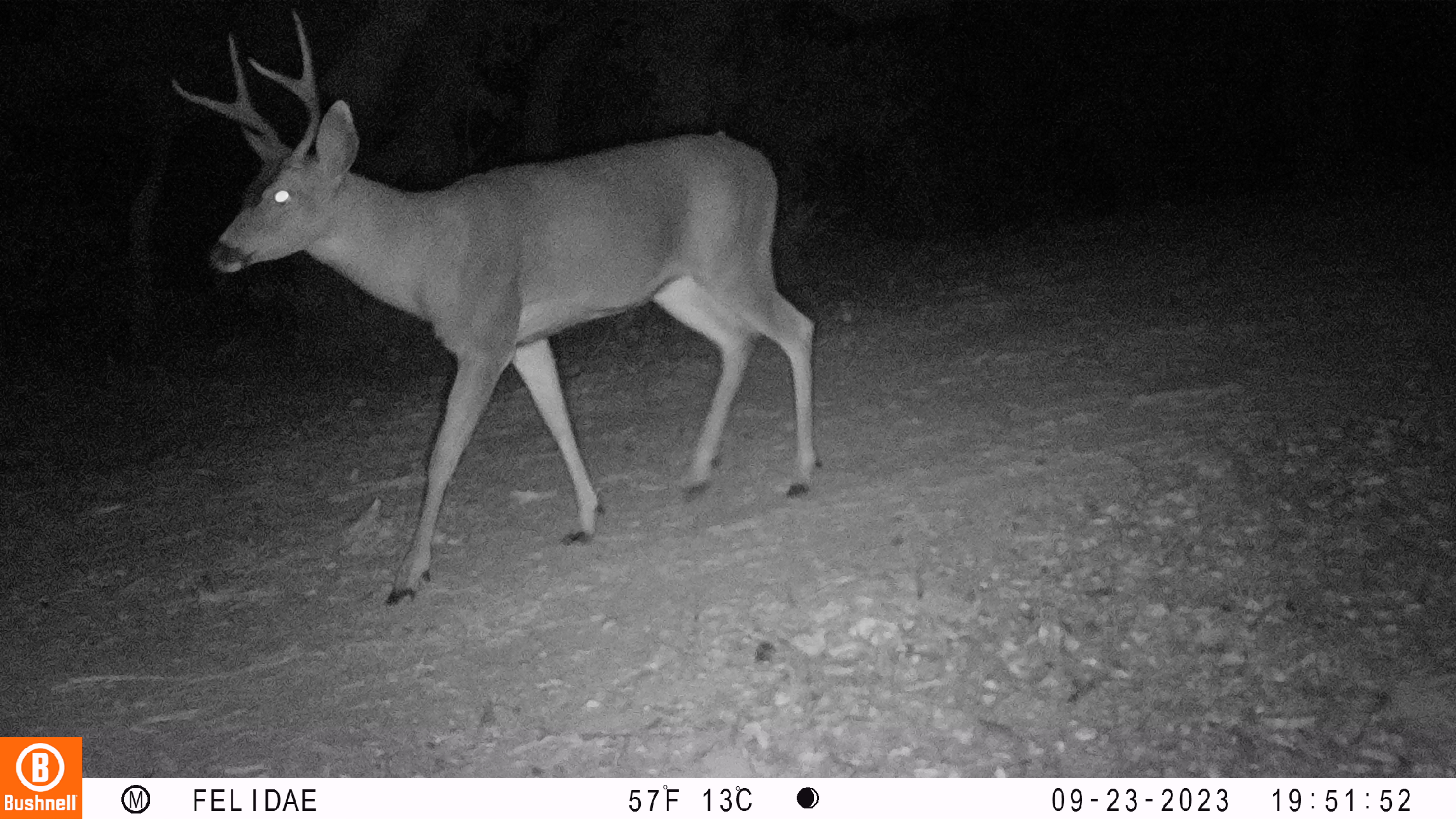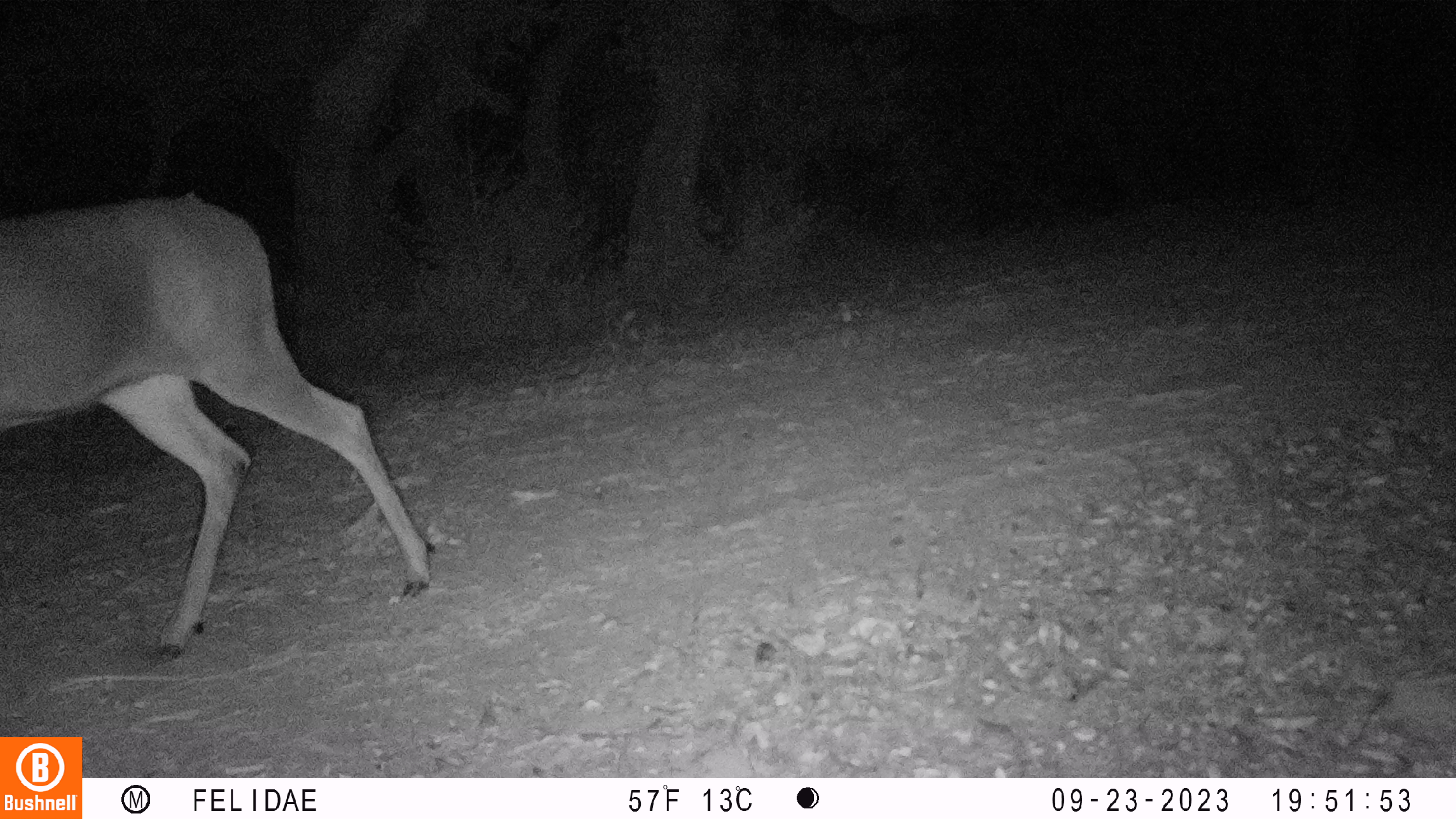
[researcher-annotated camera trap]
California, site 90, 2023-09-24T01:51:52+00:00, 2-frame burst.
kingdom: Animalia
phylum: Chordata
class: Mammalia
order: Artiodactyla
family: Cervidae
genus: Odocoileus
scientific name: Odocoileus hemionus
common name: mule deer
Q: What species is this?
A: Mule deer (Odocoileus hemionus).